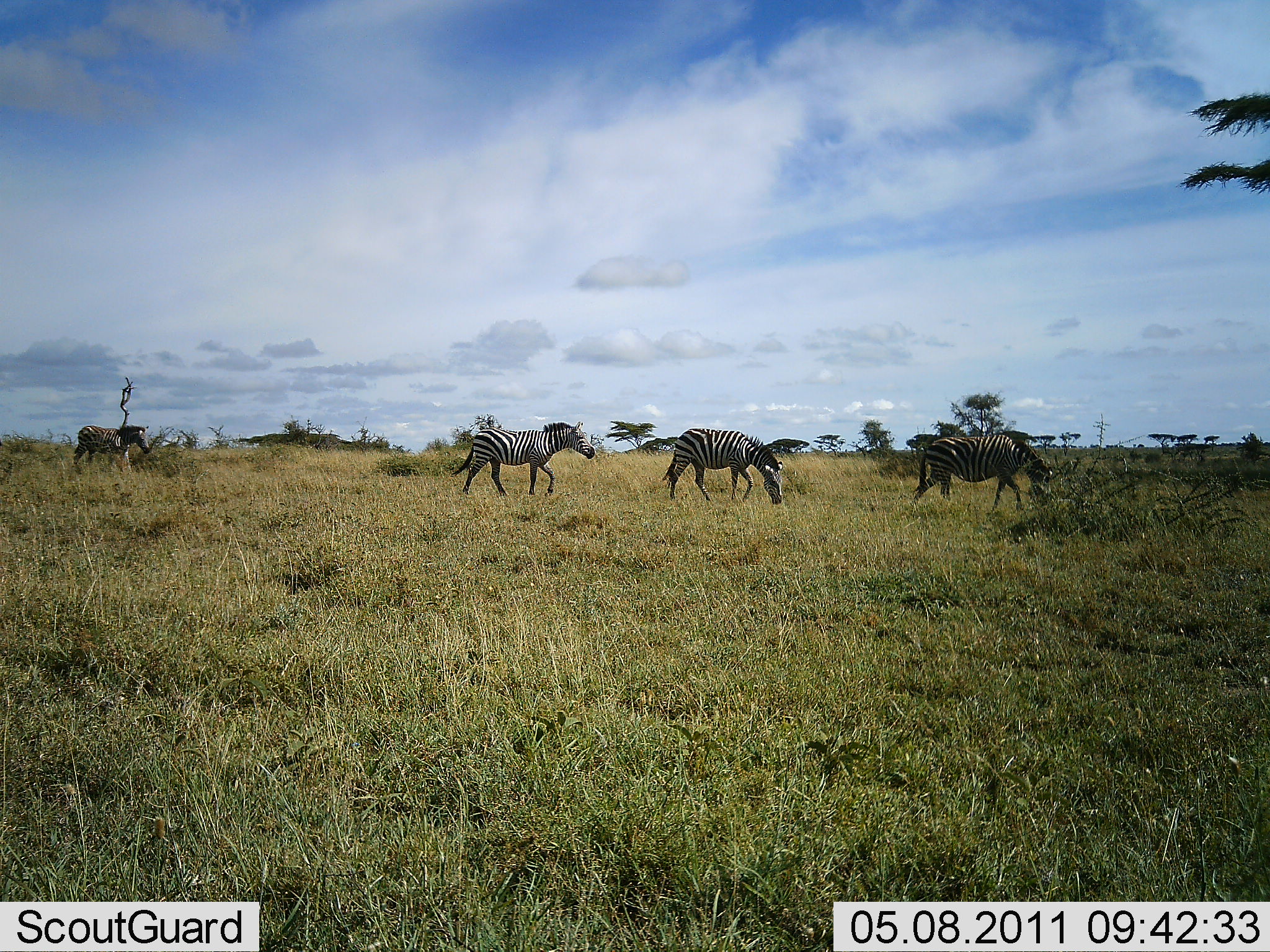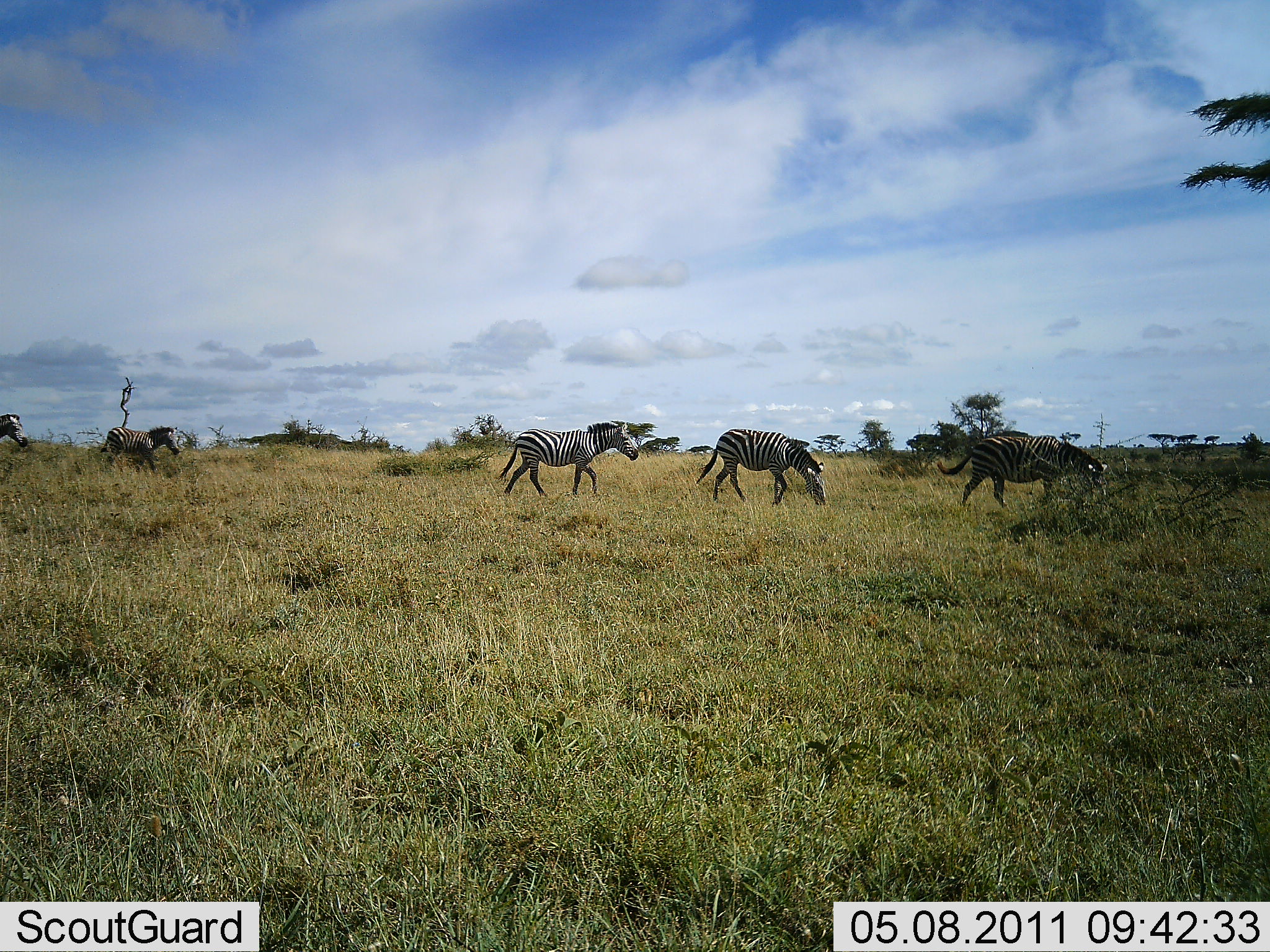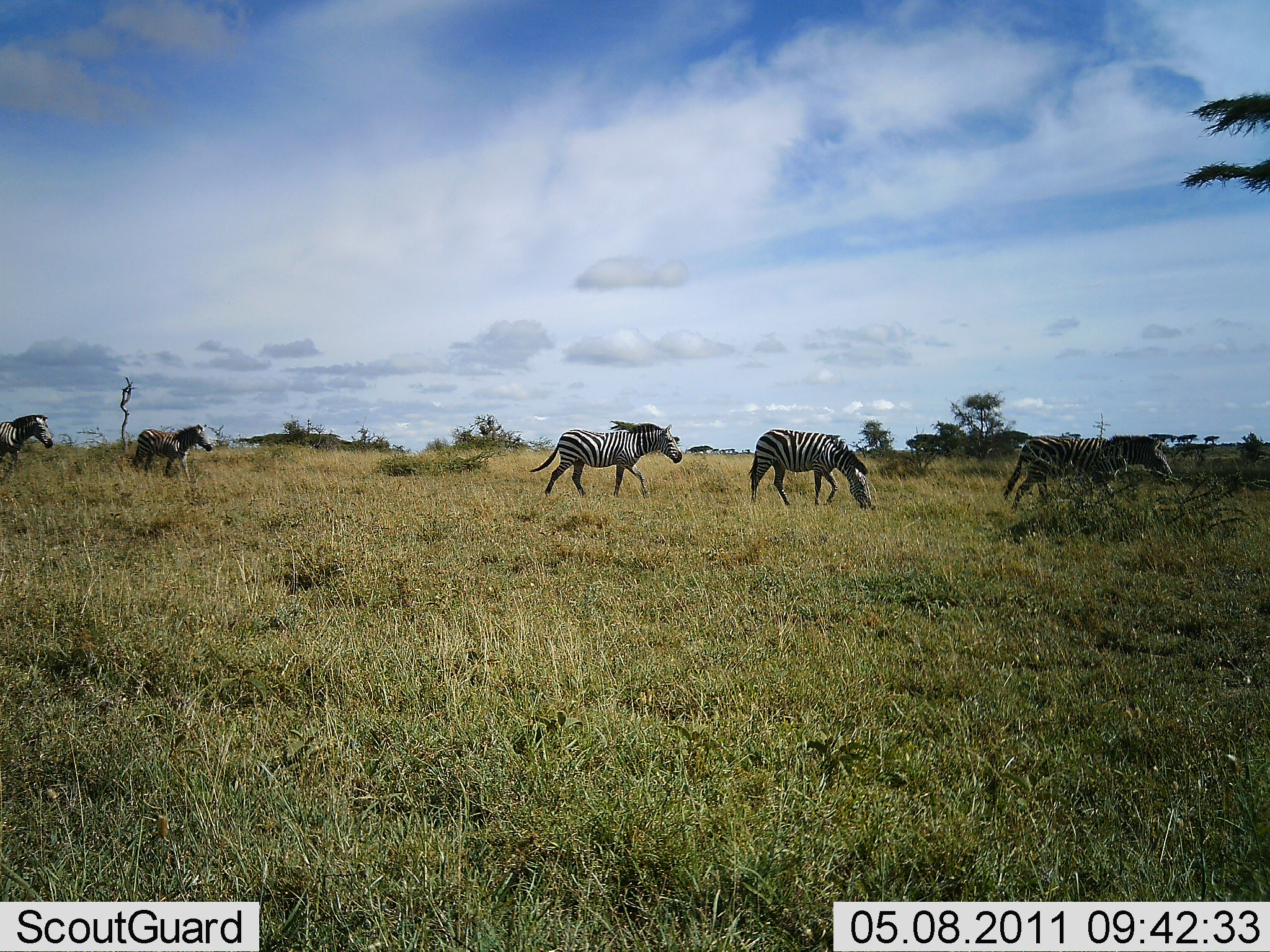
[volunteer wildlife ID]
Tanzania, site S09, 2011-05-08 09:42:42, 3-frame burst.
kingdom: Animalia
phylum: Chordata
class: Mammalia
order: Perissodactyla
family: Equidae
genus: Equus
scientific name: Equus quagga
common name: plains zebra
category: zebra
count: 5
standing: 9%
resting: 0%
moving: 100%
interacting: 0%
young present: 0%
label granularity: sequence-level